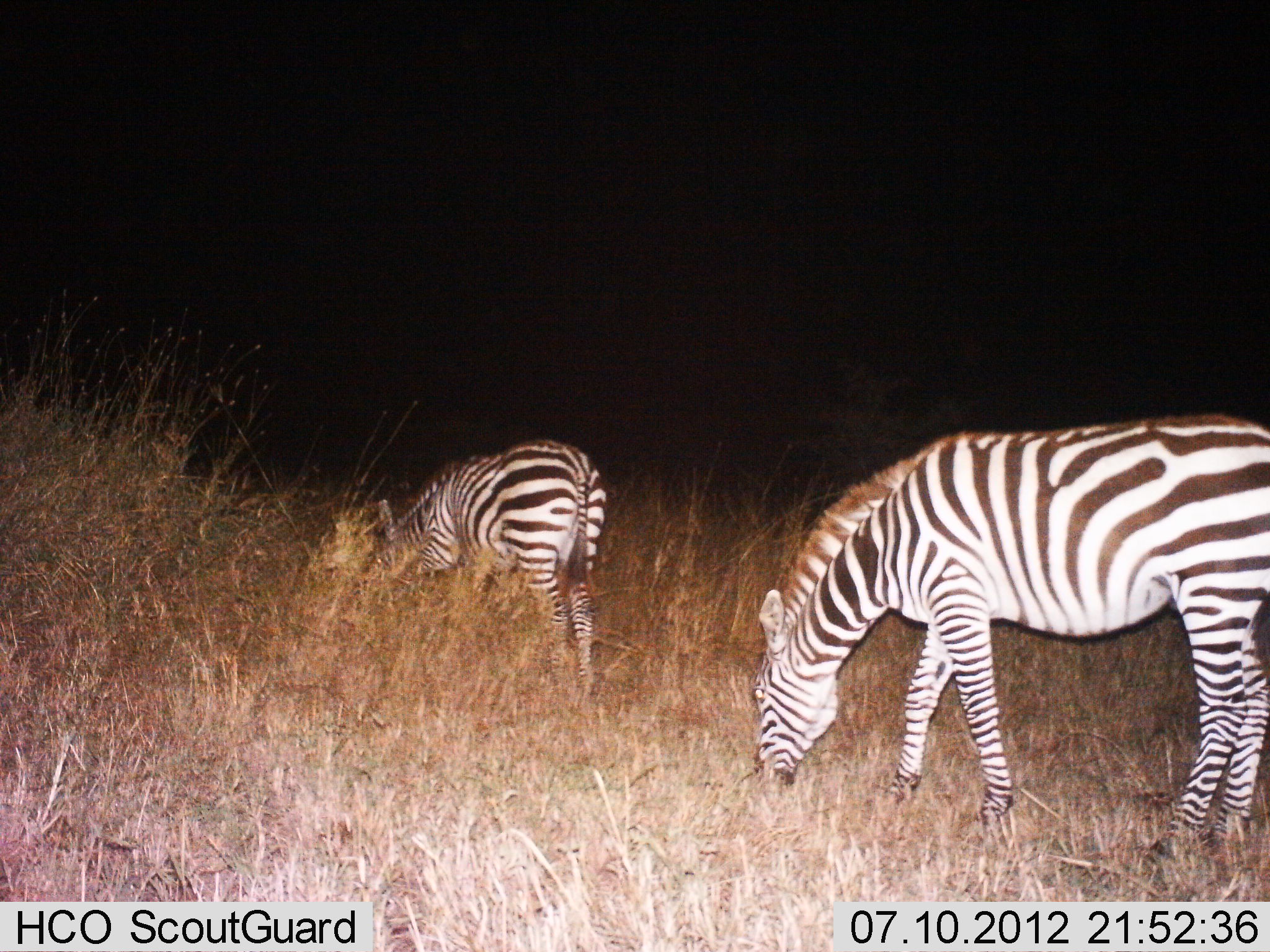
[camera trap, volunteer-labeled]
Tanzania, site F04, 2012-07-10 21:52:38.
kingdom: Animalia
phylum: Chordata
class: Mammalia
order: Perissodactyla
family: Equidae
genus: Equus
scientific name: Equus quagga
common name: plains zebra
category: zebra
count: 2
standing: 0%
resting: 0%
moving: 10%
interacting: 0%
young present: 0%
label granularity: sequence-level